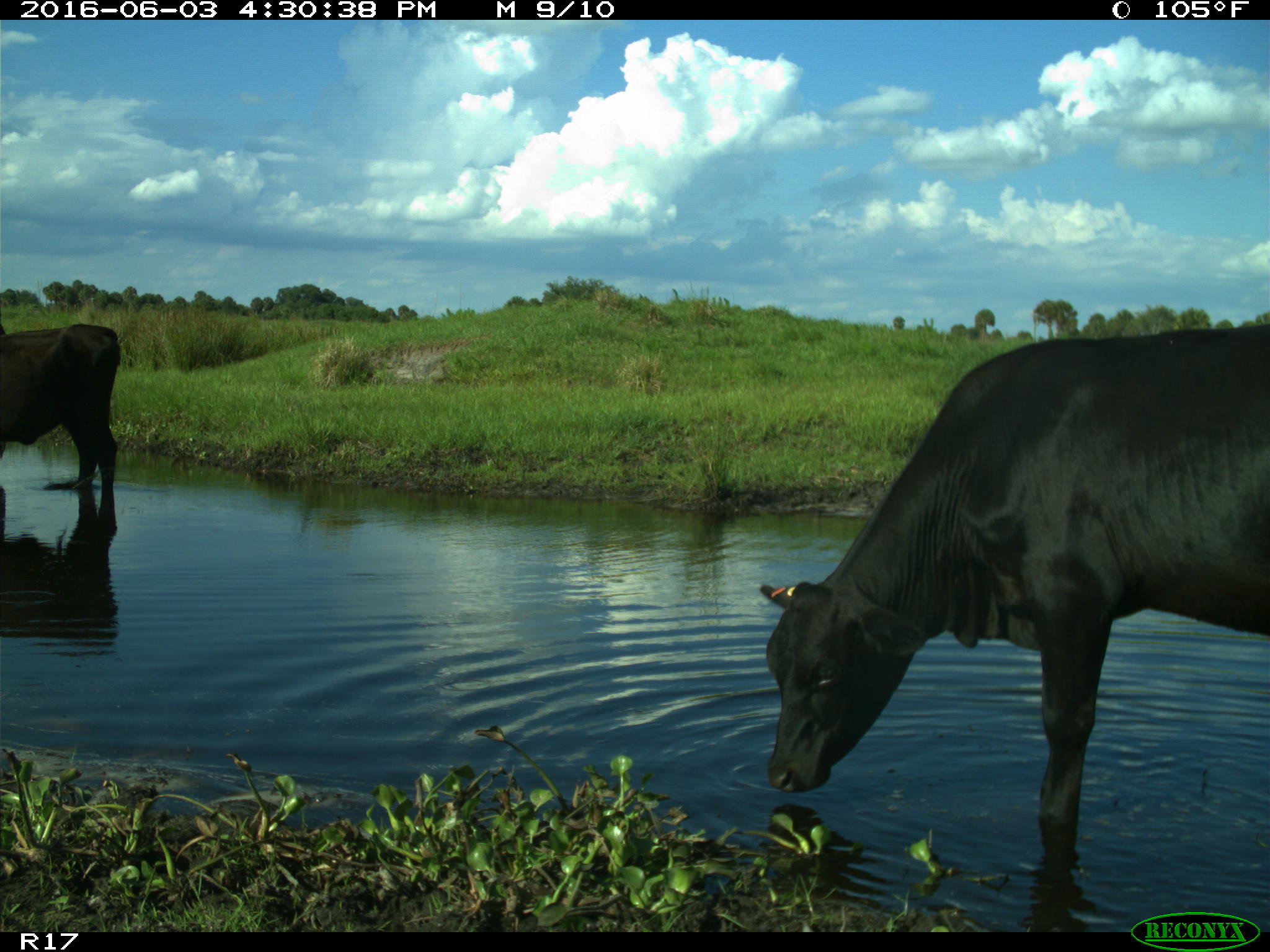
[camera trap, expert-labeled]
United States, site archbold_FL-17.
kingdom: Animalia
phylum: Chordata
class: Mammalia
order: Artiodactyla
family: Bovidae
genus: Bos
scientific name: Bos taurus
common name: domestic cow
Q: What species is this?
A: Bos taurus (domestic cow).